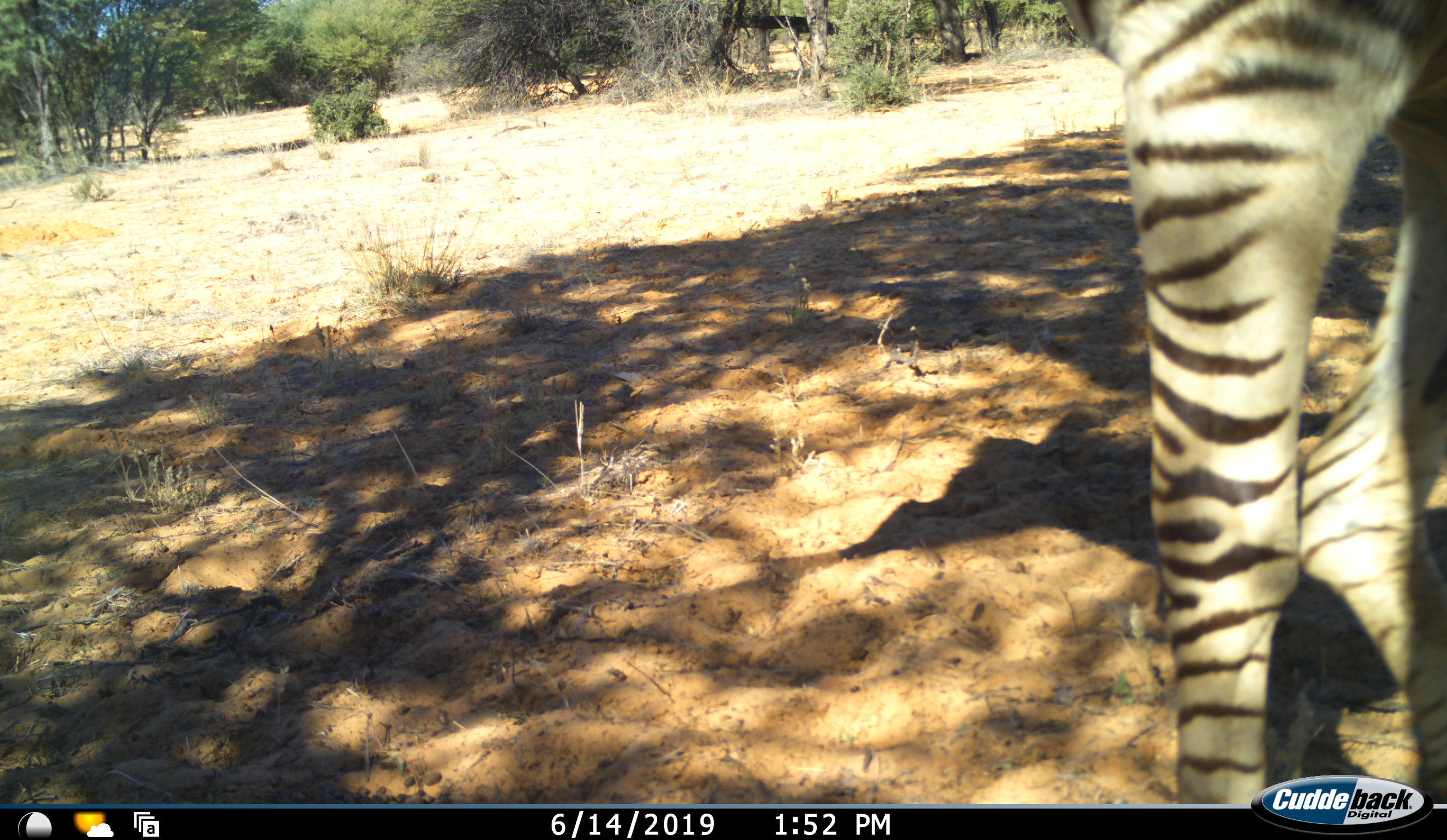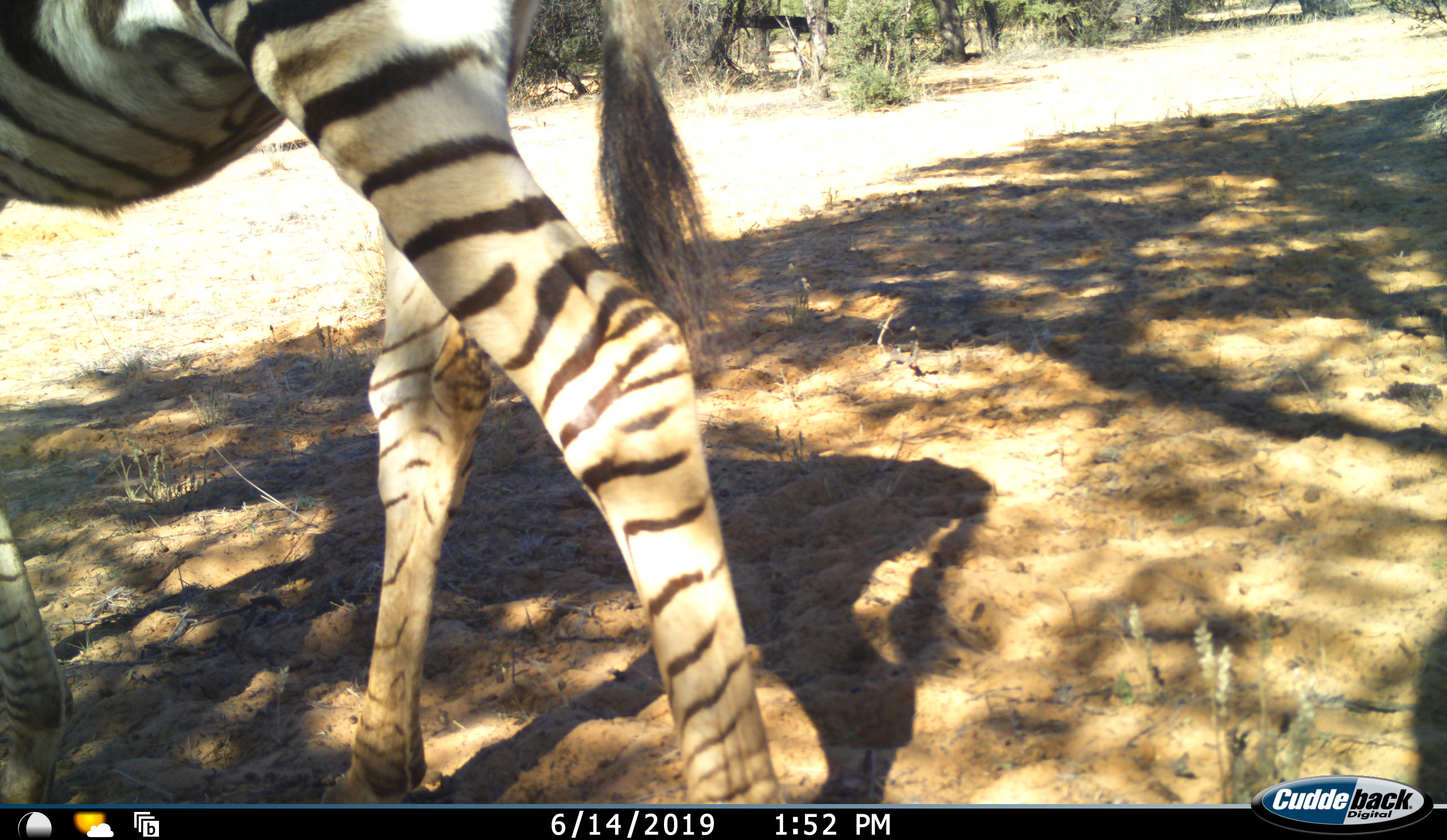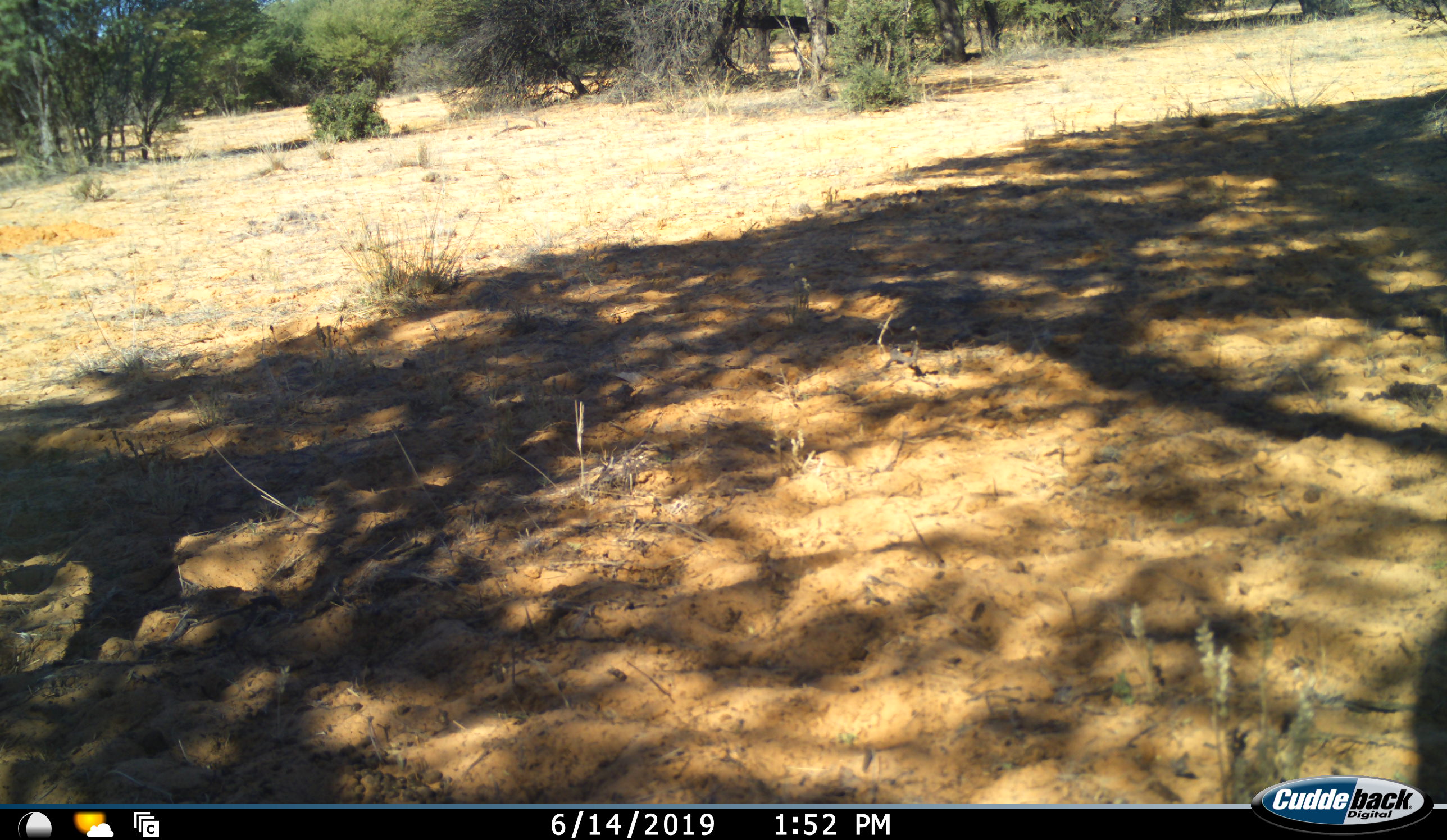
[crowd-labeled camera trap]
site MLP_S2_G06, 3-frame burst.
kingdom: Animalia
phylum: Chordata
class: Mammalia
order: Perissodactyla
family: Equidae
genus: Equus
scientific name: Equus quagga burchellii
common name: burchell's zebra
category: zebraburchells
Zebraburchells (burchell's zebra) (Equus quagga burchellii), count 1. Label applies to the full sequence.